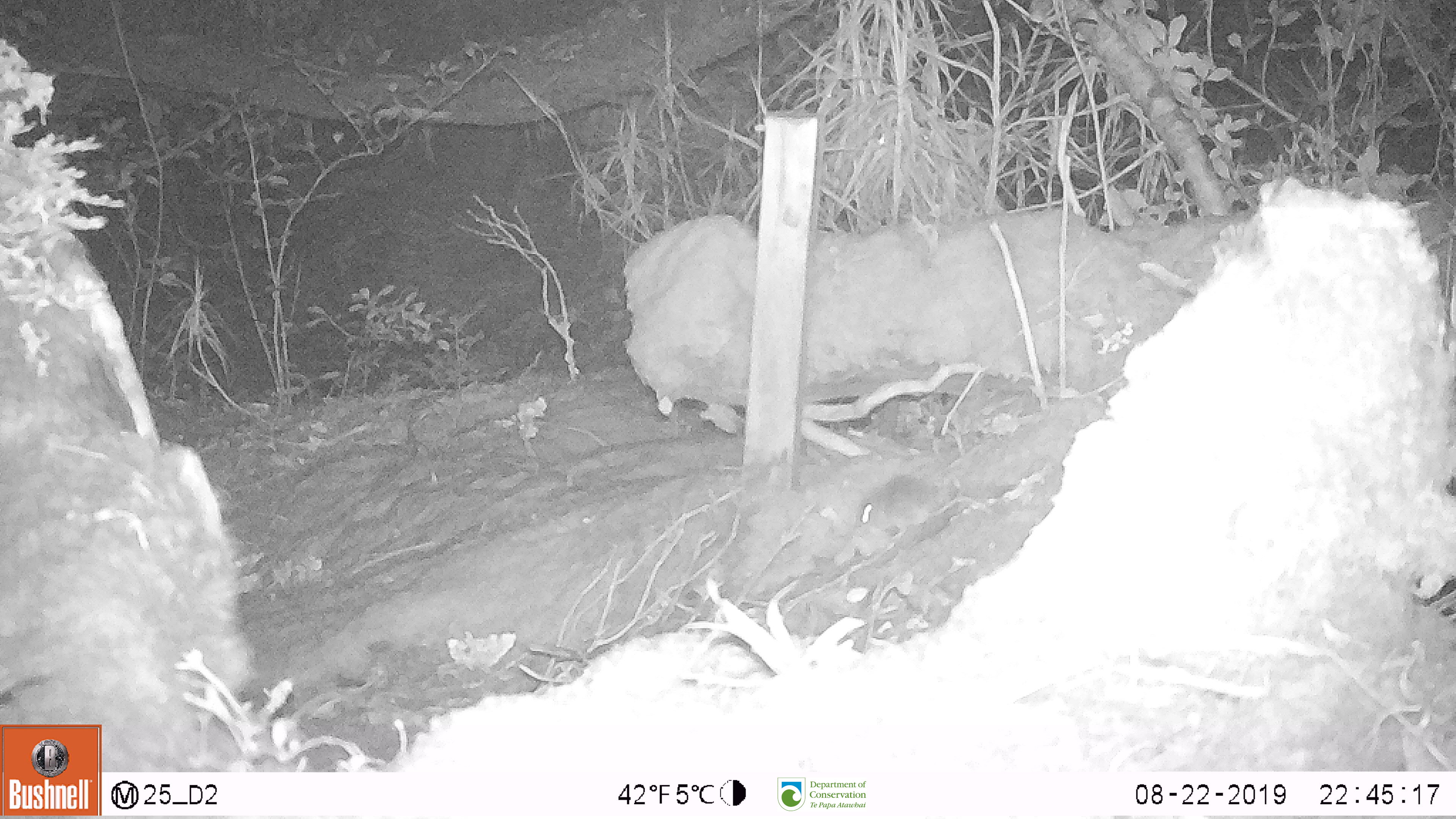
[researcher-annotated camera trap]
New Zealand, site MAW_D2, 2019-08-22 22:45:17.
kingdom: Animalia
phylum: Chordata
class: Mammalia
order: Rodentia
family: Muridae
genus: Mus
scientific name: Mus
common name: mouse